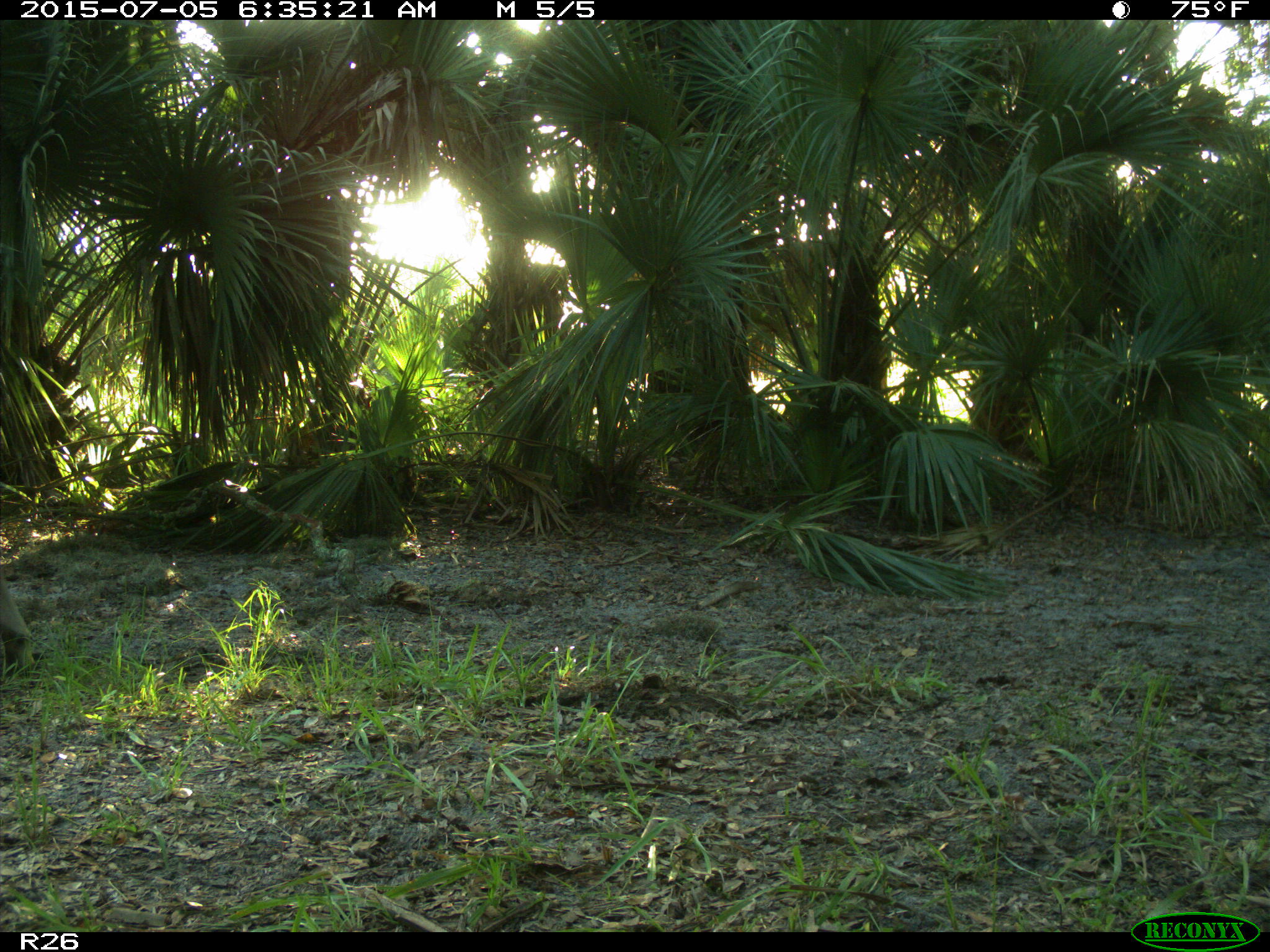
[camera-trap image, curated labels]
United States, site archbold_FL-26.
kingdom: Animalia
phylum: Chordata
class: Mammalia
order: Artiodactyla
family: Bovidae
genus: Bos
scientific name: Bos taurus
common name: domestic cow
Bos taurus (domestic cow).